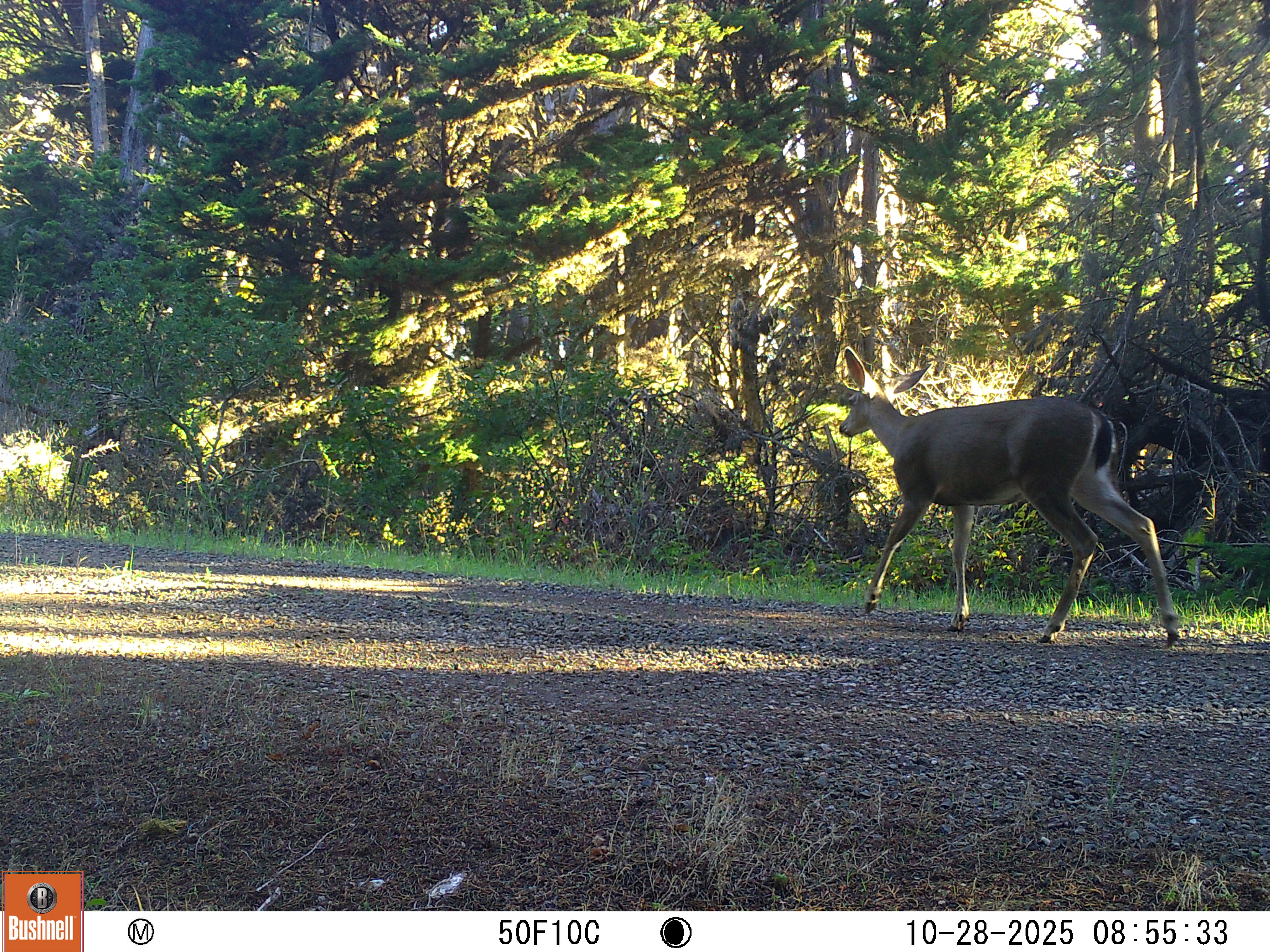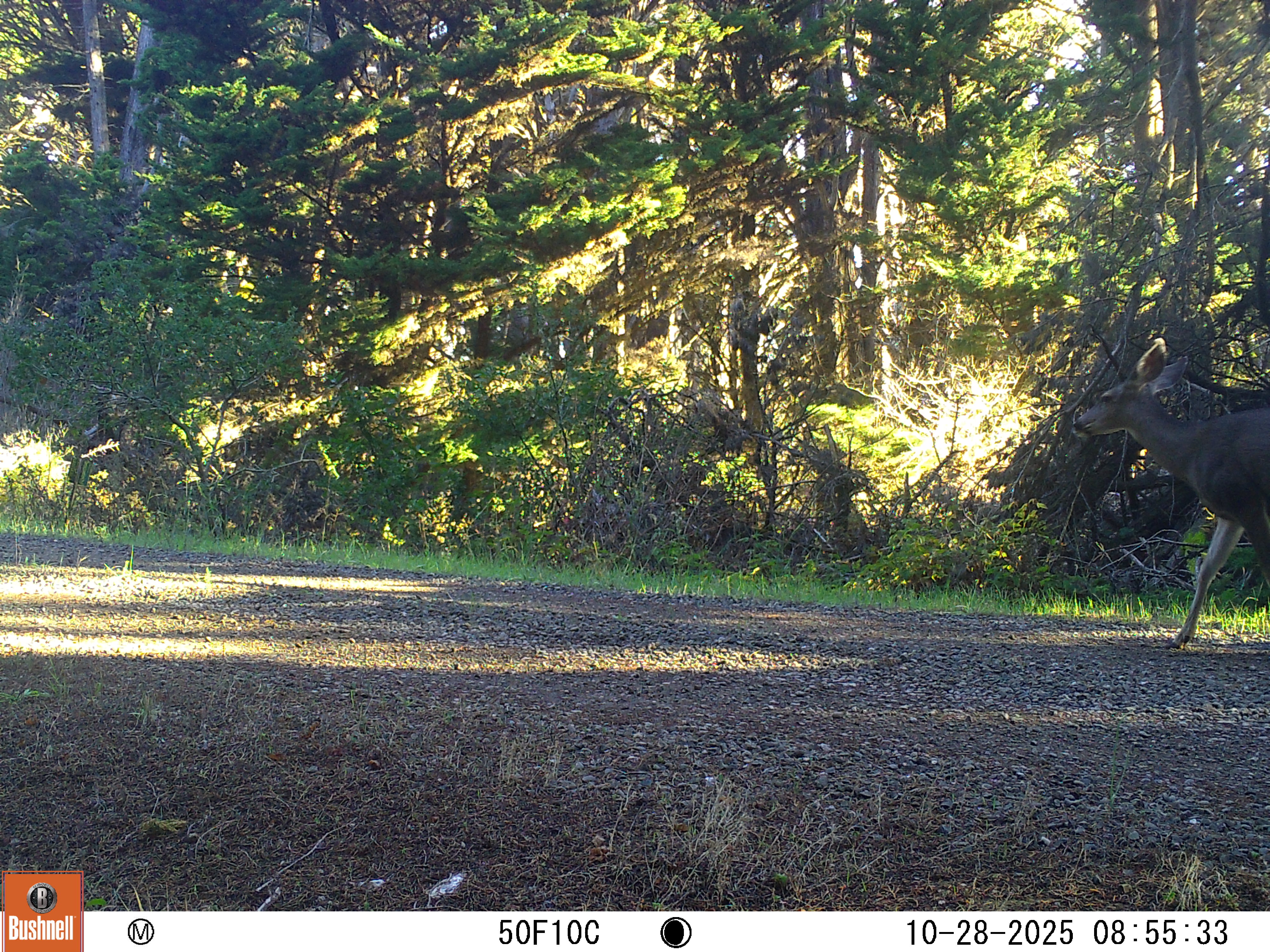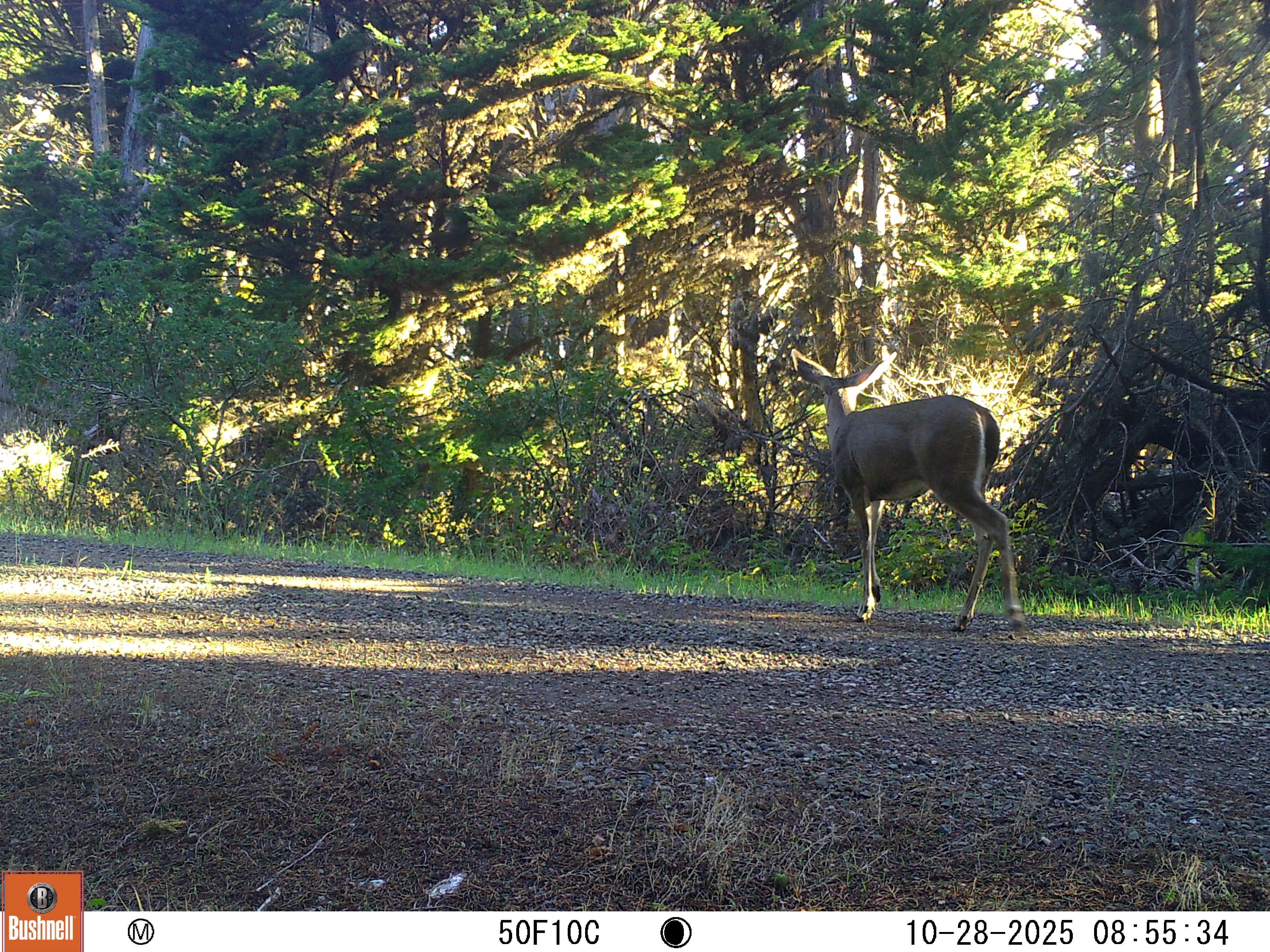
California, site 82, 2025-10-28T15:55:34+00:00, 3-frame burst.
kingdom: Animalia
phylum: Chordata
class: Mammalia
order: Artiodactyla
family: Cervidae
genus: Odocoileus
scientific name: Odocoileus hemionus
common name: mule deer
Mule deer (Odocoileus hemionus).